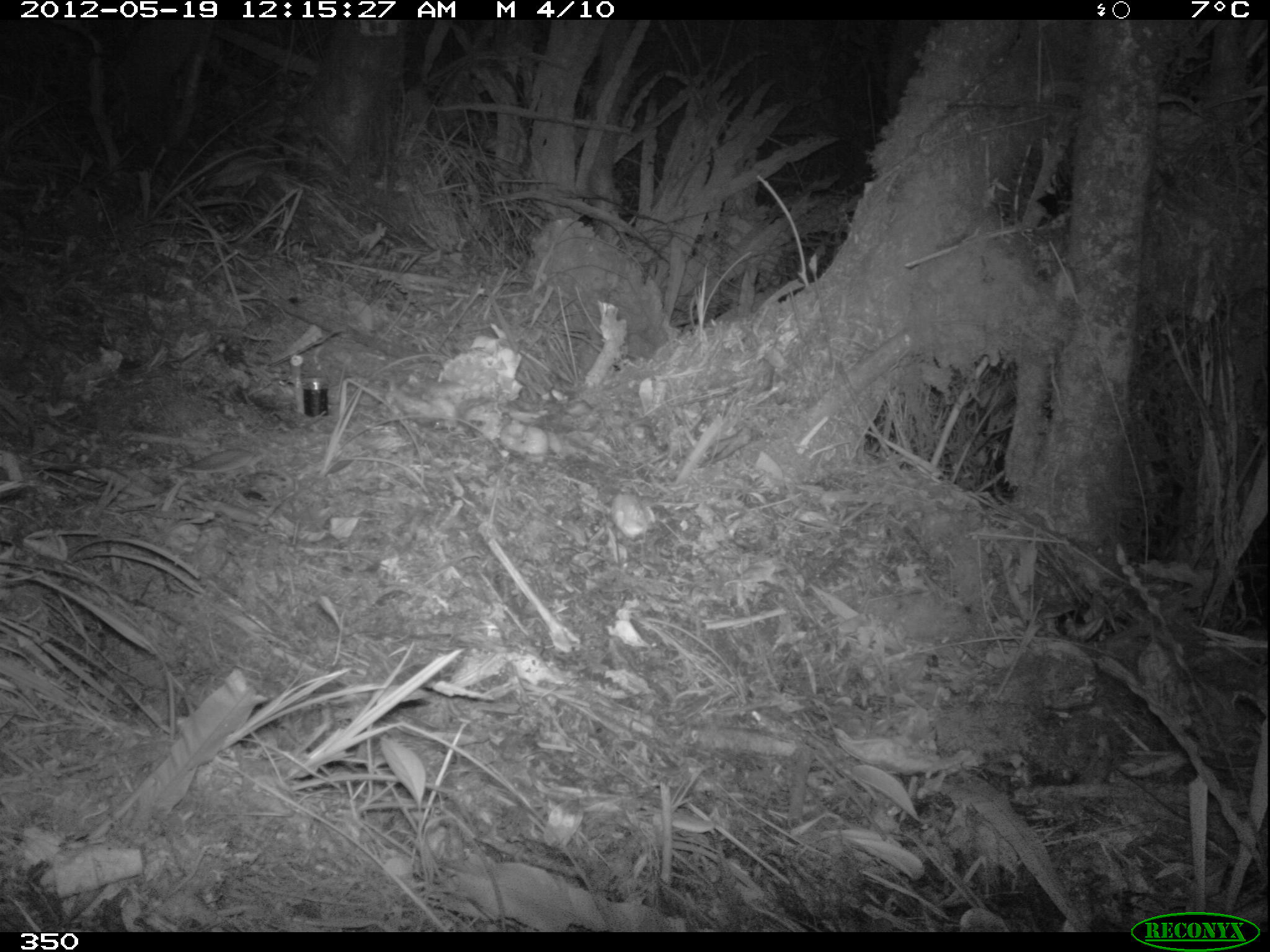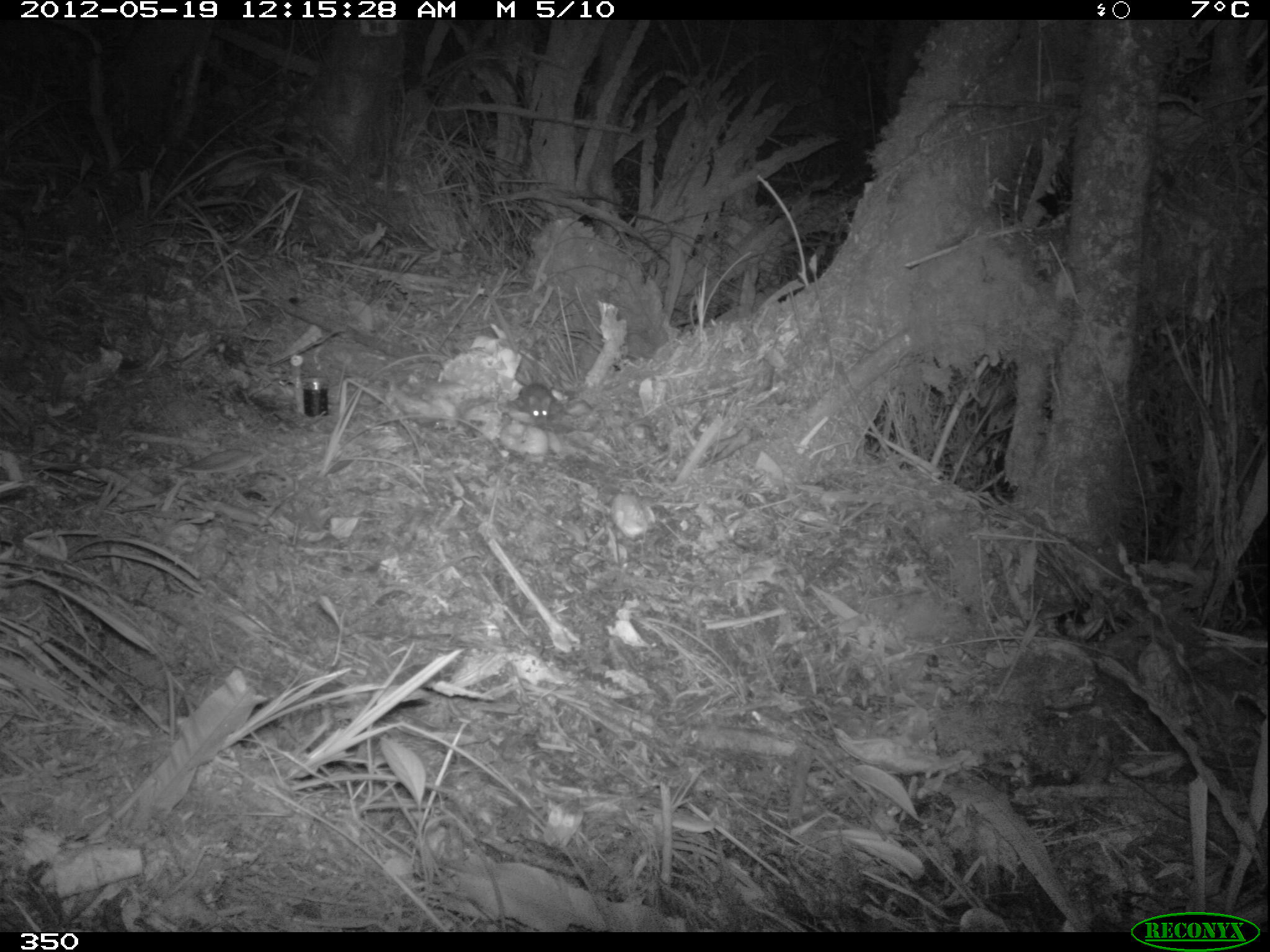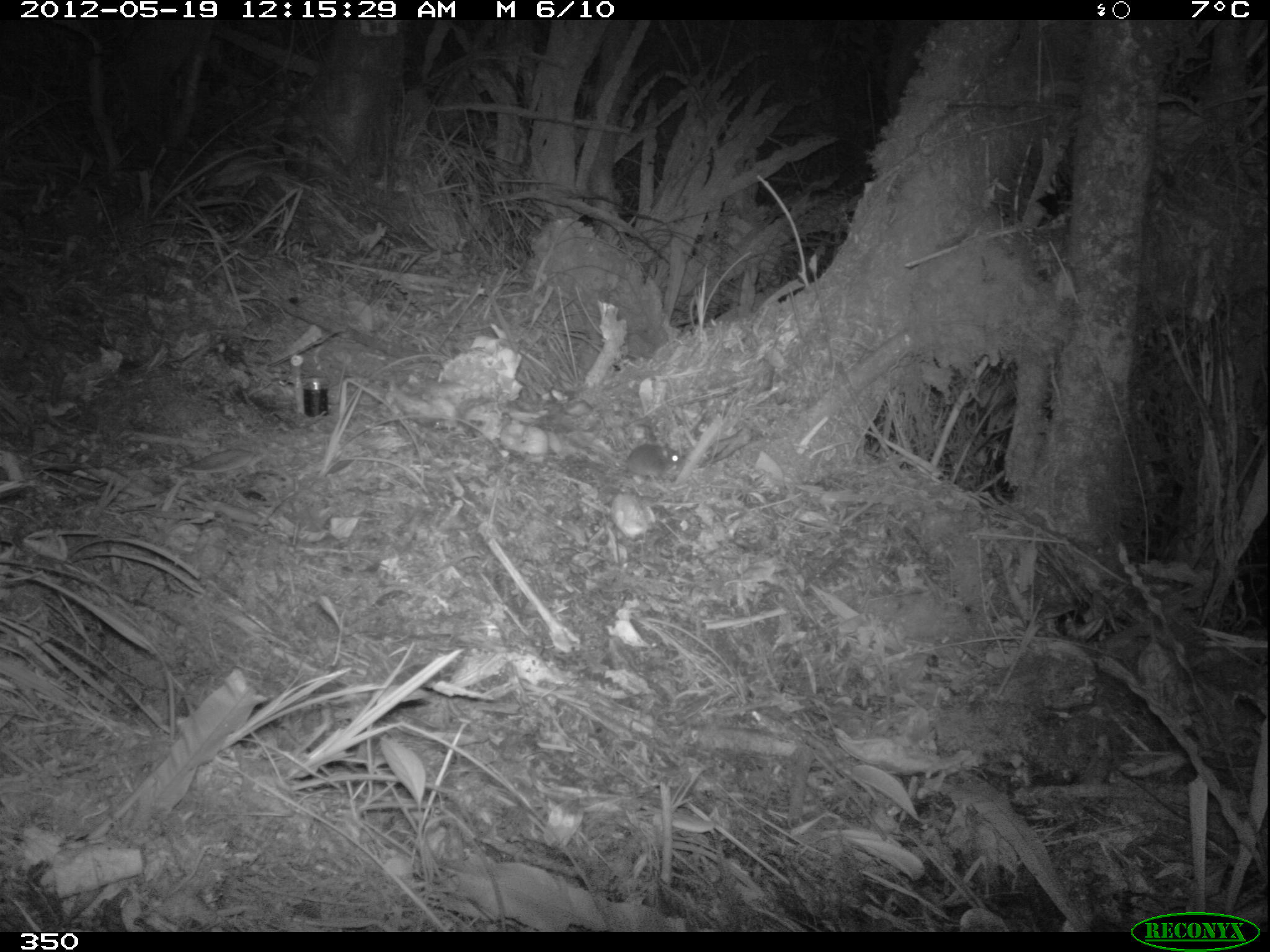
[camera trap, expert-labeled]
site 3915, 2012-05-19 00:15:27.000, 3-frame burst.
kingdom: Animalia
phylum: Chordata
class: Mammalia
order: Rodentia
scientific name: Rodentia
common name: rodents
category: unknown rodent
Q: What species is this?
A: Unknown rodent (rodents) (Rodentia).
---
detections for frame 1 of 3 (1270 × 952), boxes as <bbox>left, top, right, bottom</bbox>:
unknown rodent: <bbox>432, 417, 458, 434</bbox>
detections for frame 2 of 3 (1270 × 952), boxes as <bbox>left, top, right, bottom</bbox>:
unknown rodent: <bbox>517, 382, 556, 424</bbox>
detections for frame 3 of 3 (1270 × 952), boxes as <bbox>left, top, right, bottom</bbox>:
unknown rodent: <bbox>622, 441, 684, 479</bbox>